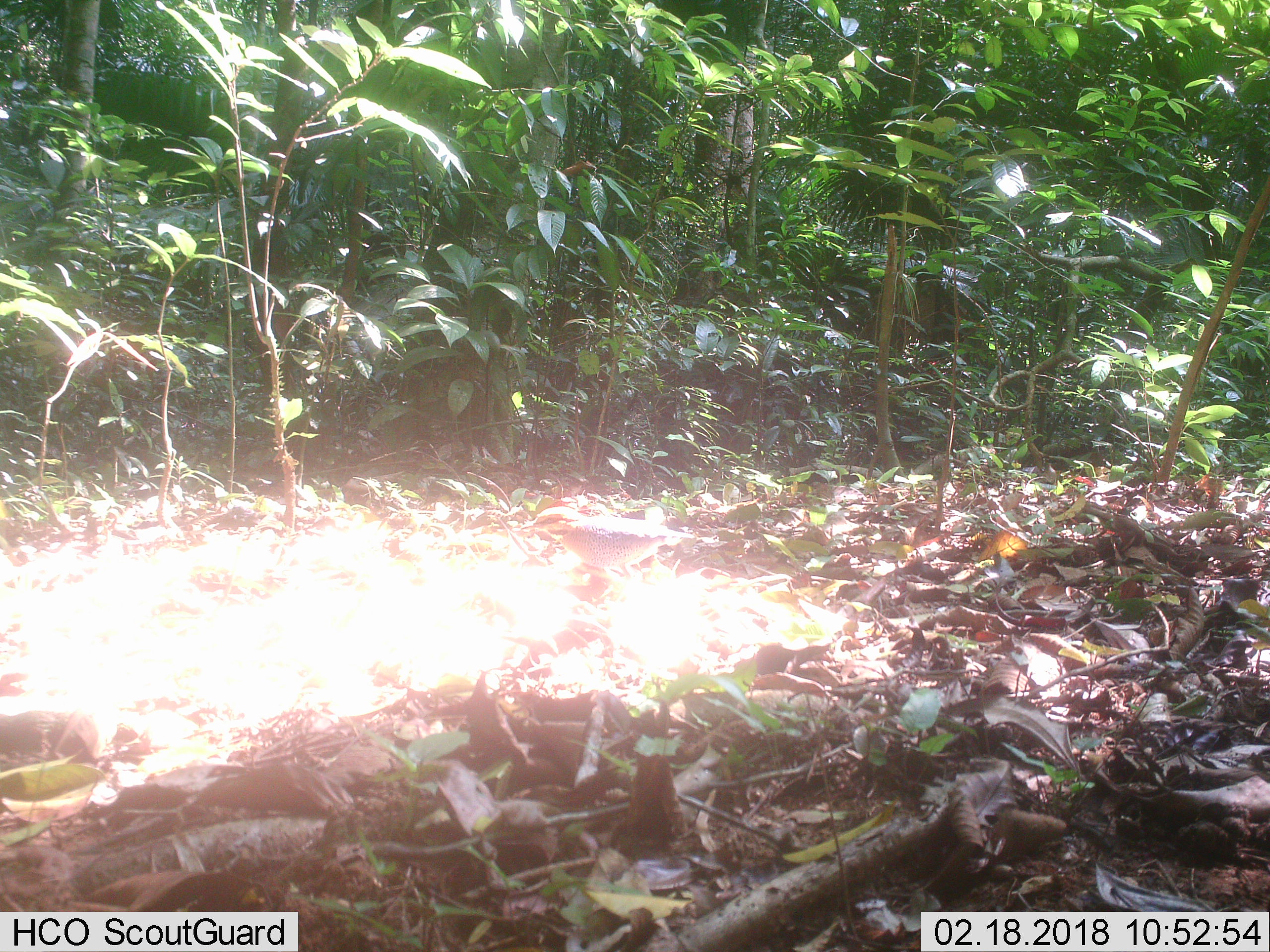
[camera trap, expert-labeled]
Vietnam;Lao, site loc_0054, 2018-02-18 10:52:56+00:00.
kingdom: Animalia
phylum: Chordata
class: Aves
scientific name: Aves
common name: bird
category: unidentified bird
Unidentified bird (bird) (Aves). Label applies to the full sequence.